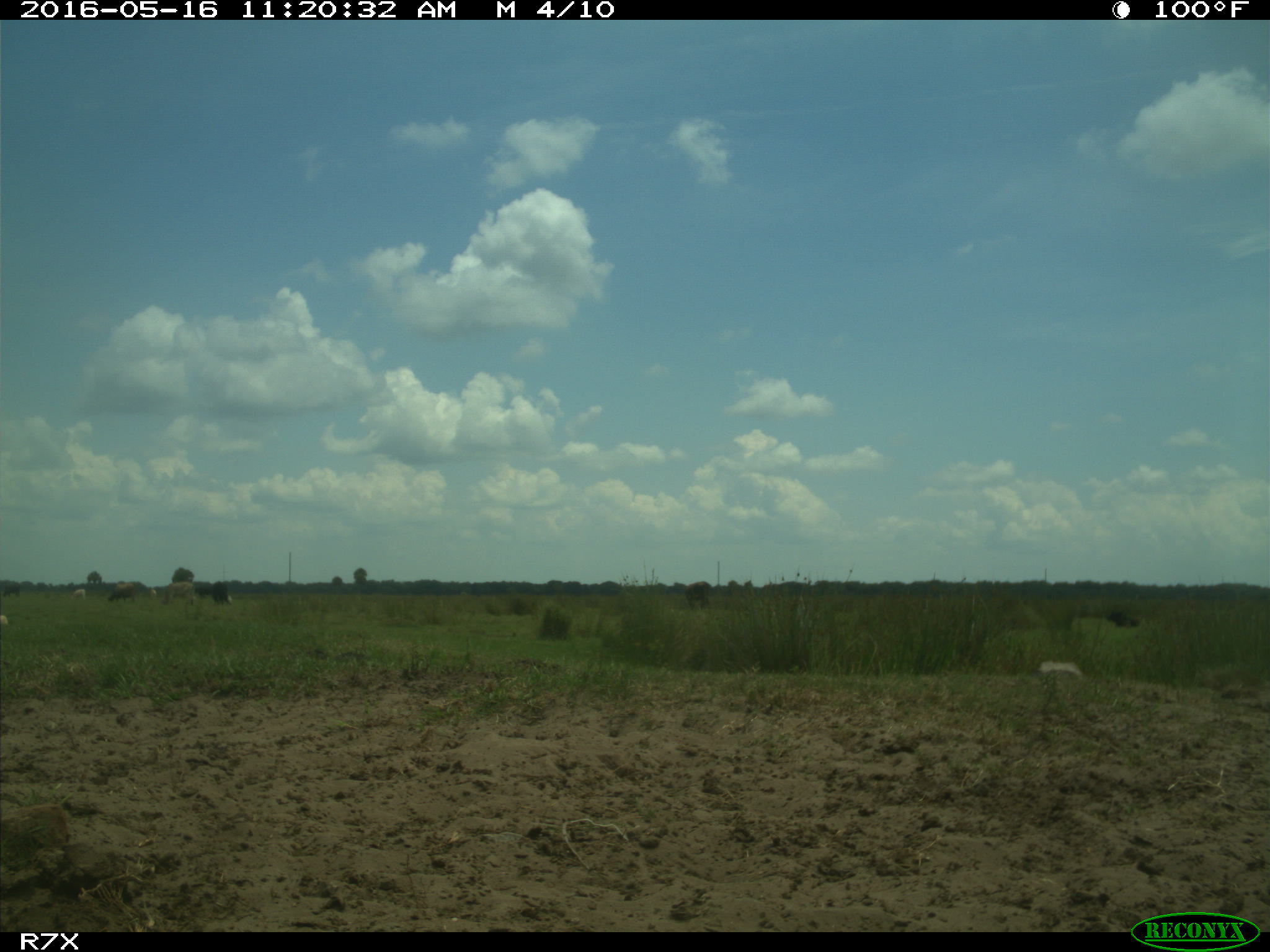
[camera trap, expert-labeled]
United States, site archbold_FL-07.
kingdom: Animalia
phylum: Chordata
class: Mammalia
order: Artiodactyla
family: Bovidae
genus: Bos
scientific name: Bos taurus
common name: domestic cow